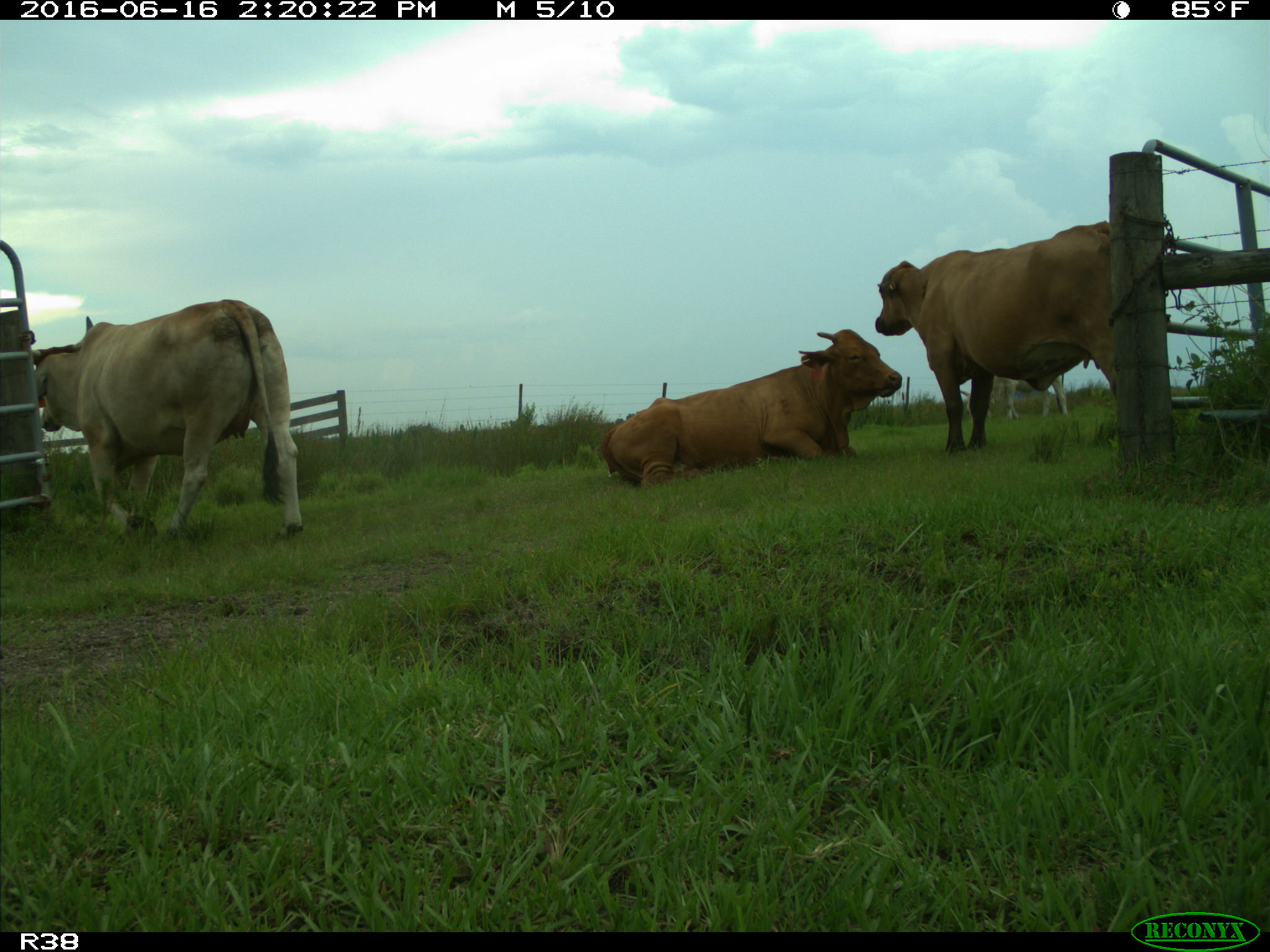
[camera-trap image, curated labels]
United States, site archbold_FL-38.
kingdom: Animalia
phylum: Chordata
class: Mammalia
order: Artiodactyla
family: Bovidae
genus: Bos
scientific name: Bos taurus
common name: domestic cow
Bos taurus (domestic cow).